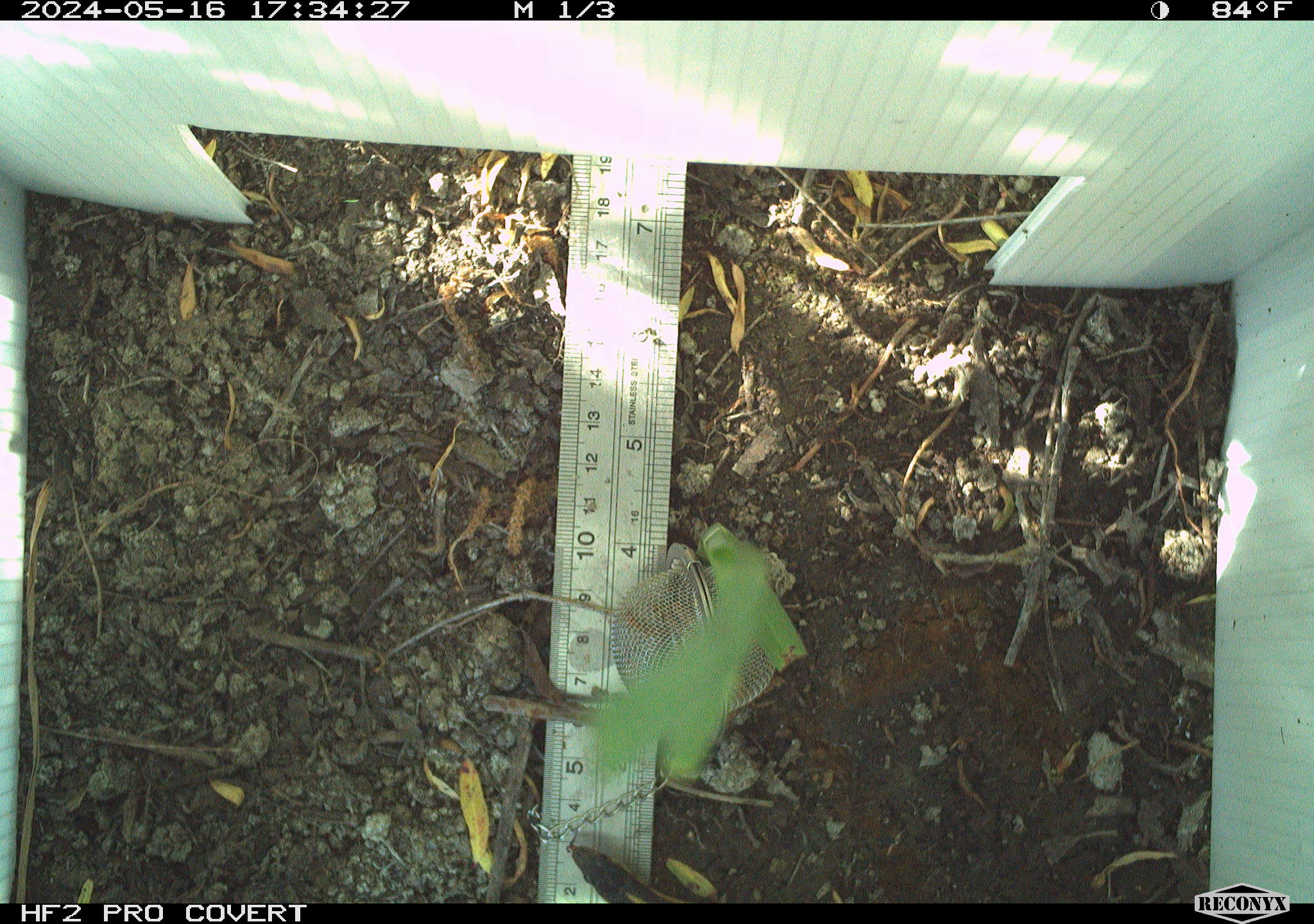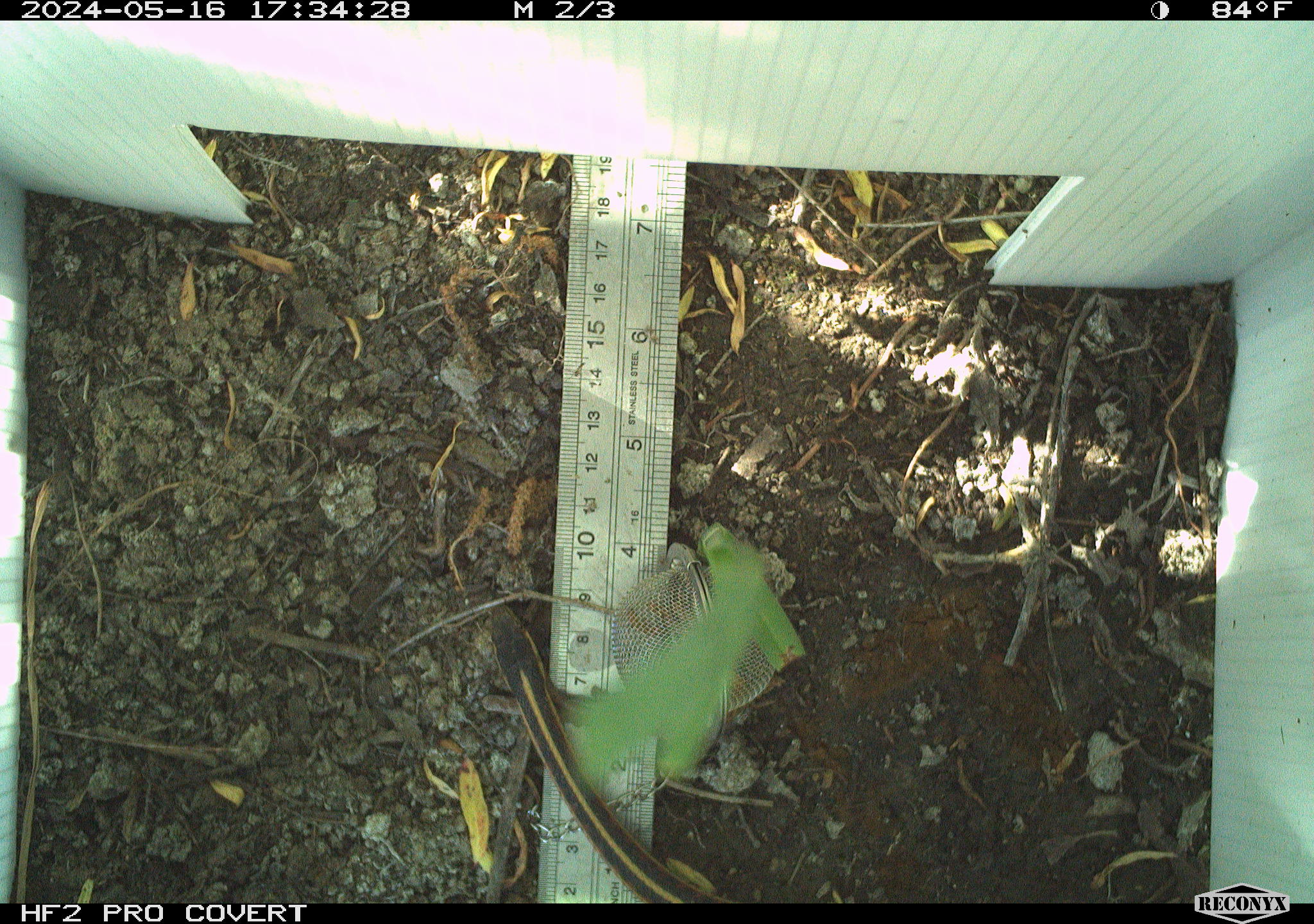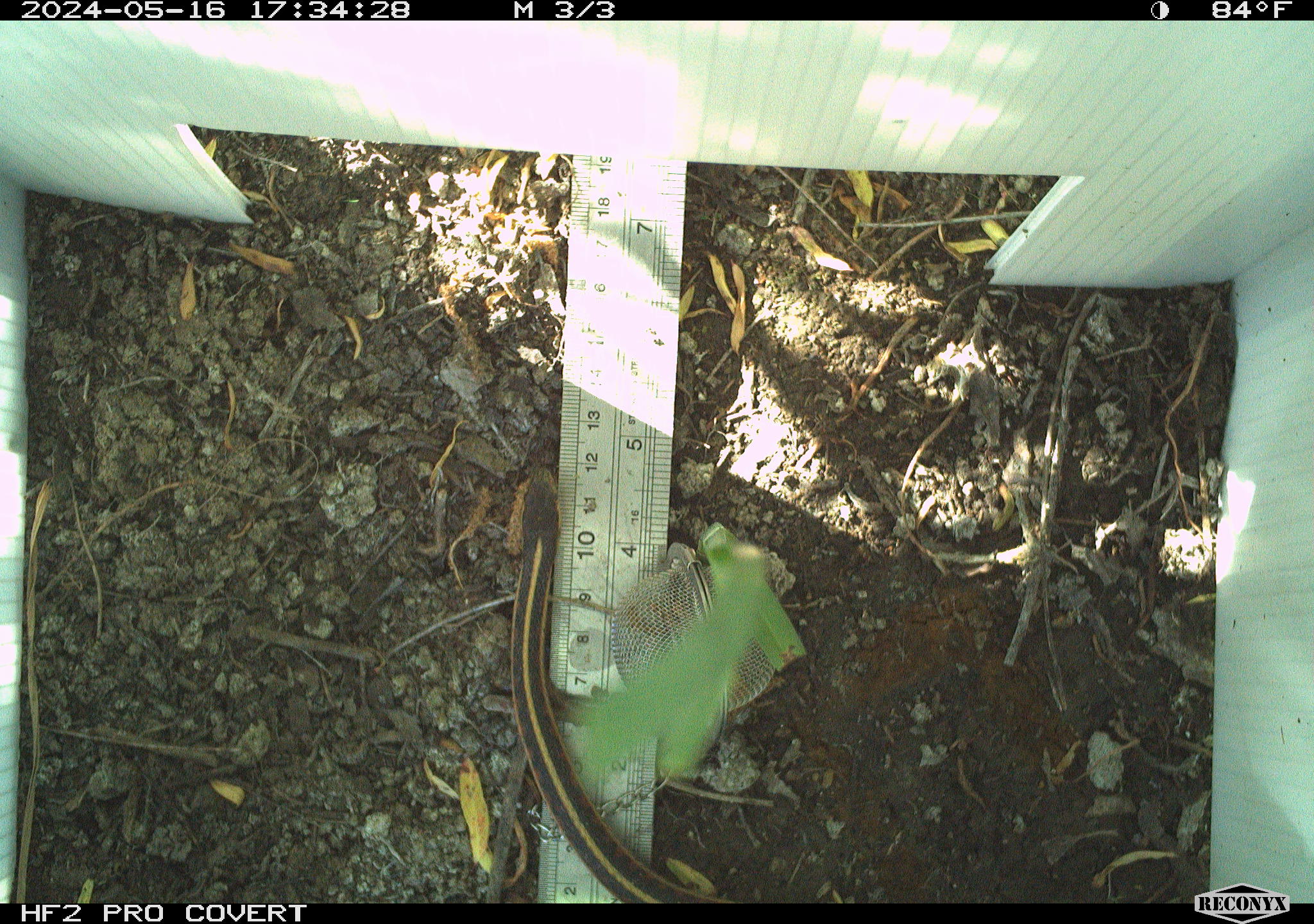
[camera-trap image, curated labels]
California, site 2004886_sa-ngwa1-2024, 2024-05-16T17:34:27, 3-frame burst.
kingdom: Animalia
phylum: Chordata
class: Reptilia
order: Squamata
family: Colubridae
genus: Thamnophis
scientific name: Thamnophis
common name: american gartersnakes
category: thamnophis species